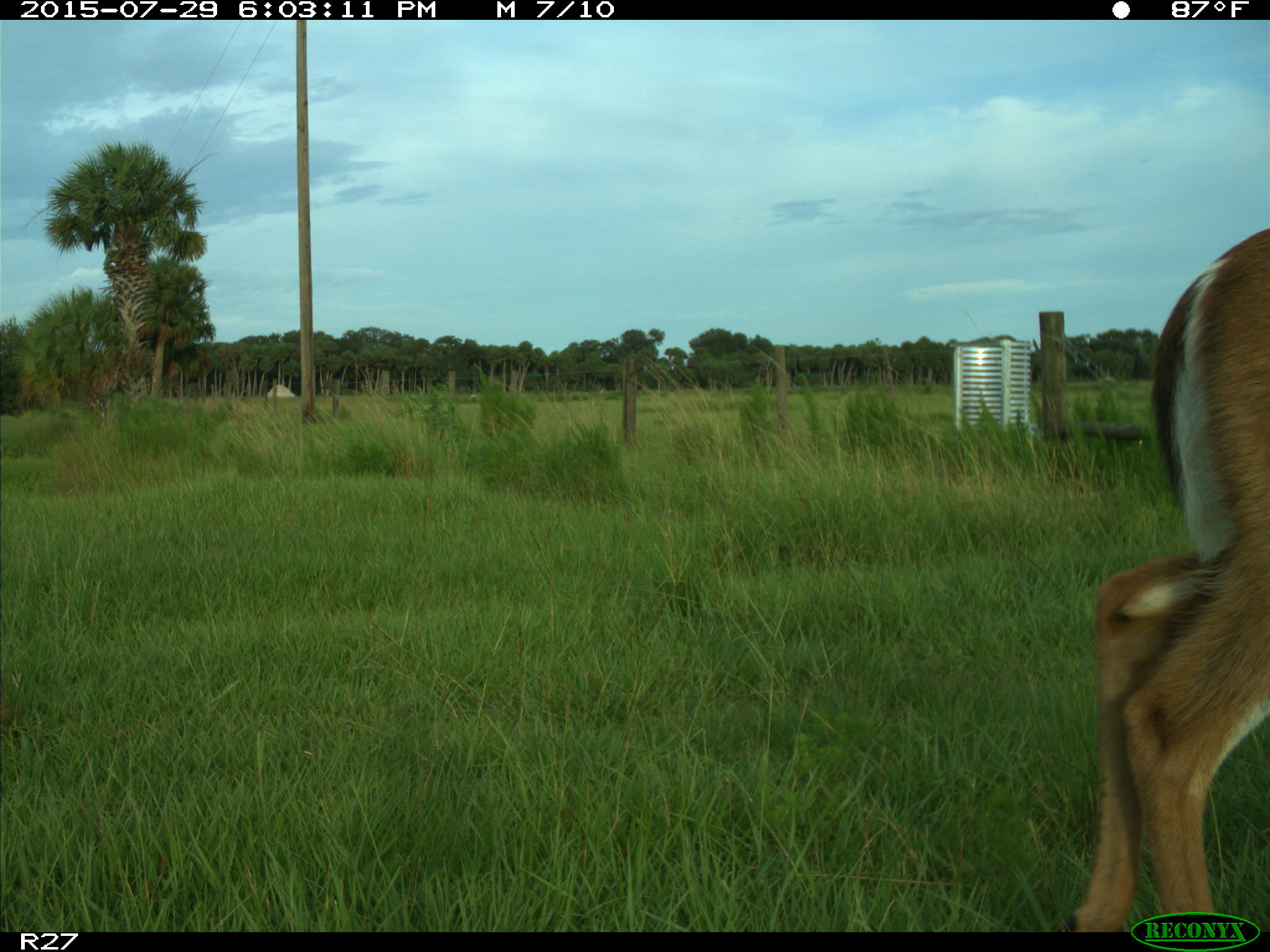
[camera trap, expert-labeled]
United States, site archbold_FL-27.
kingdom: Animalia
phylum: Chordata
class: Mammalia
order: Artiodactyla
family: Cervidae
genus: Odocoileus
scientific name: Odocoileus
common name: deer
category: unidentified deer